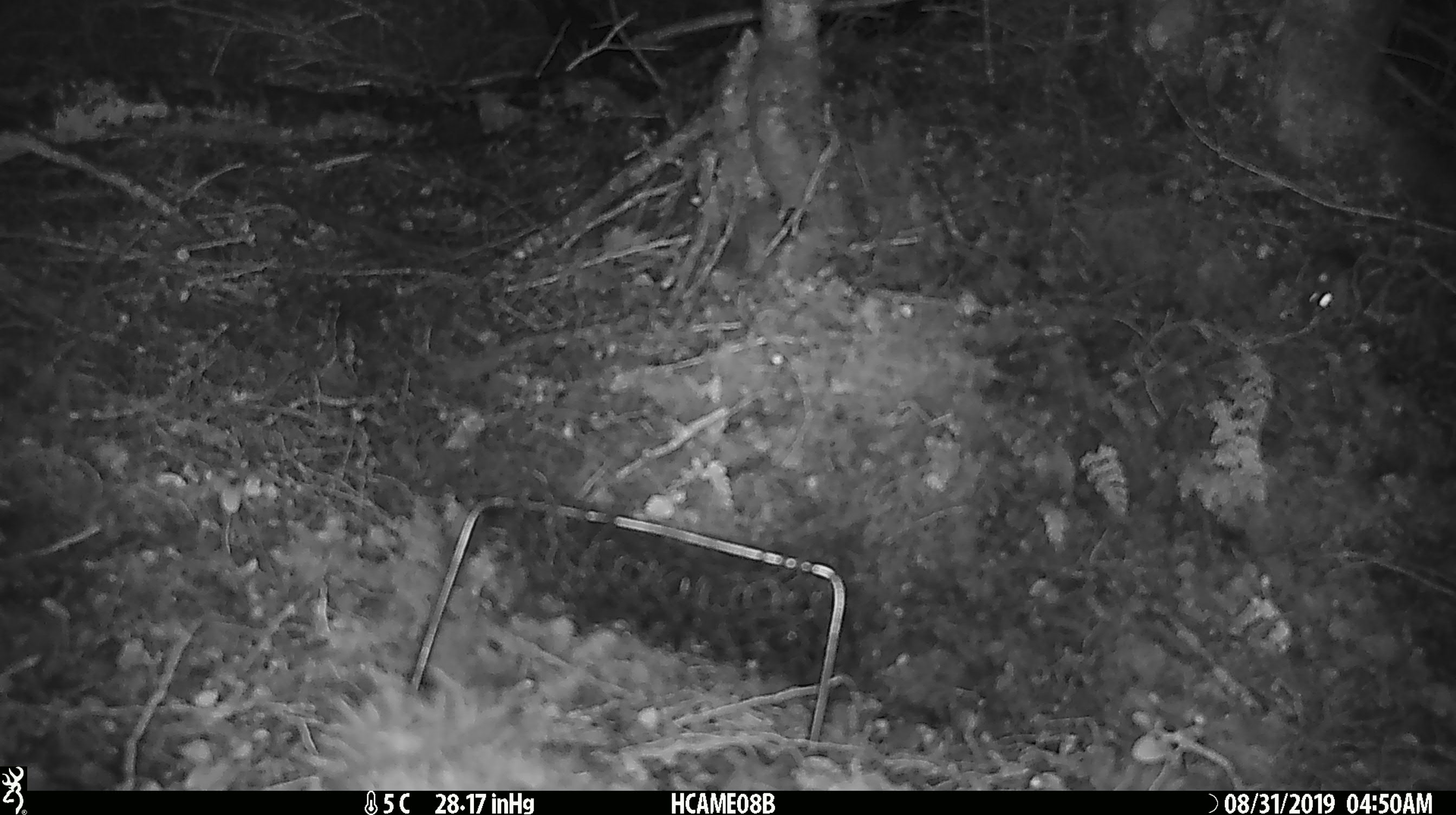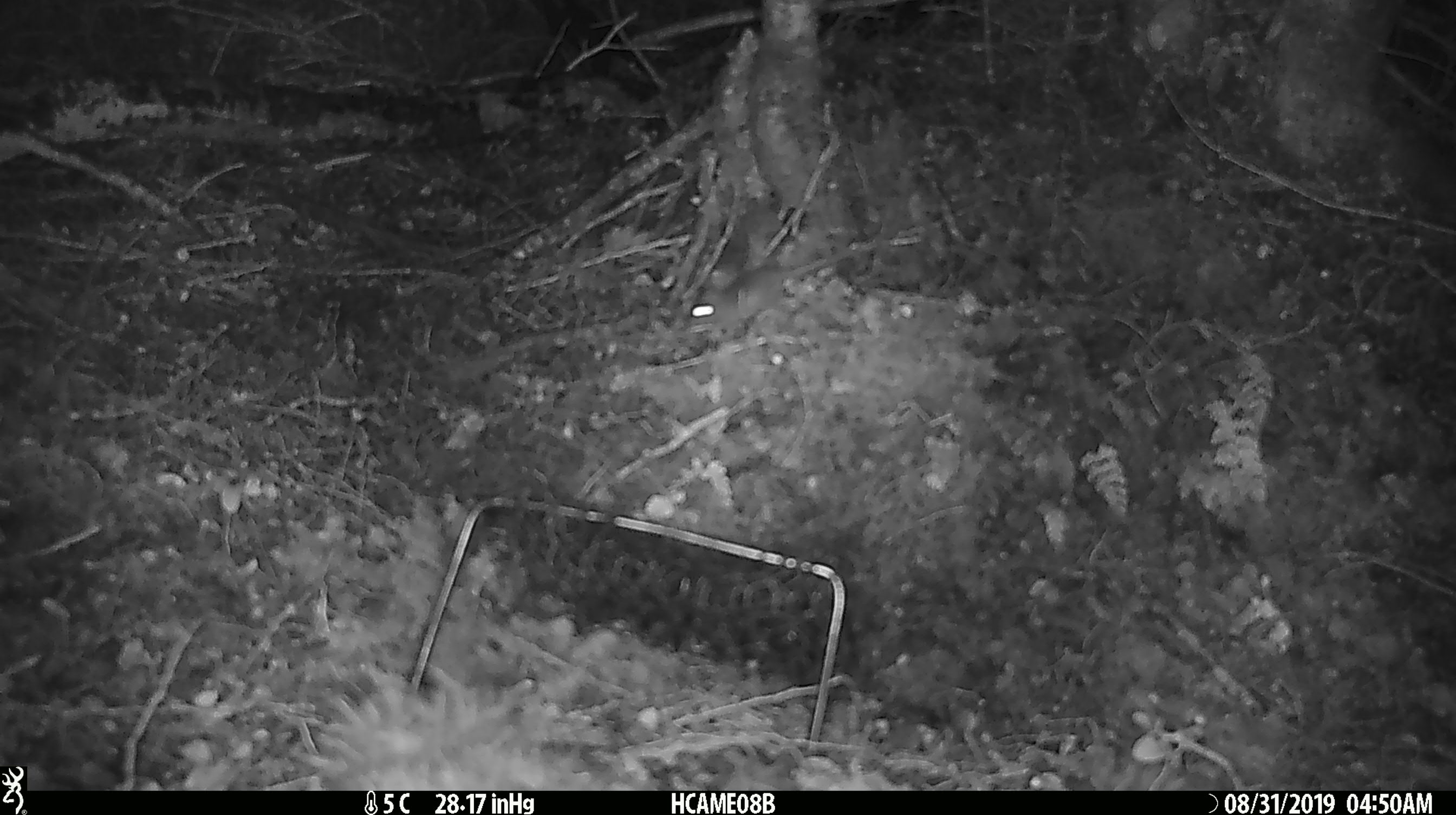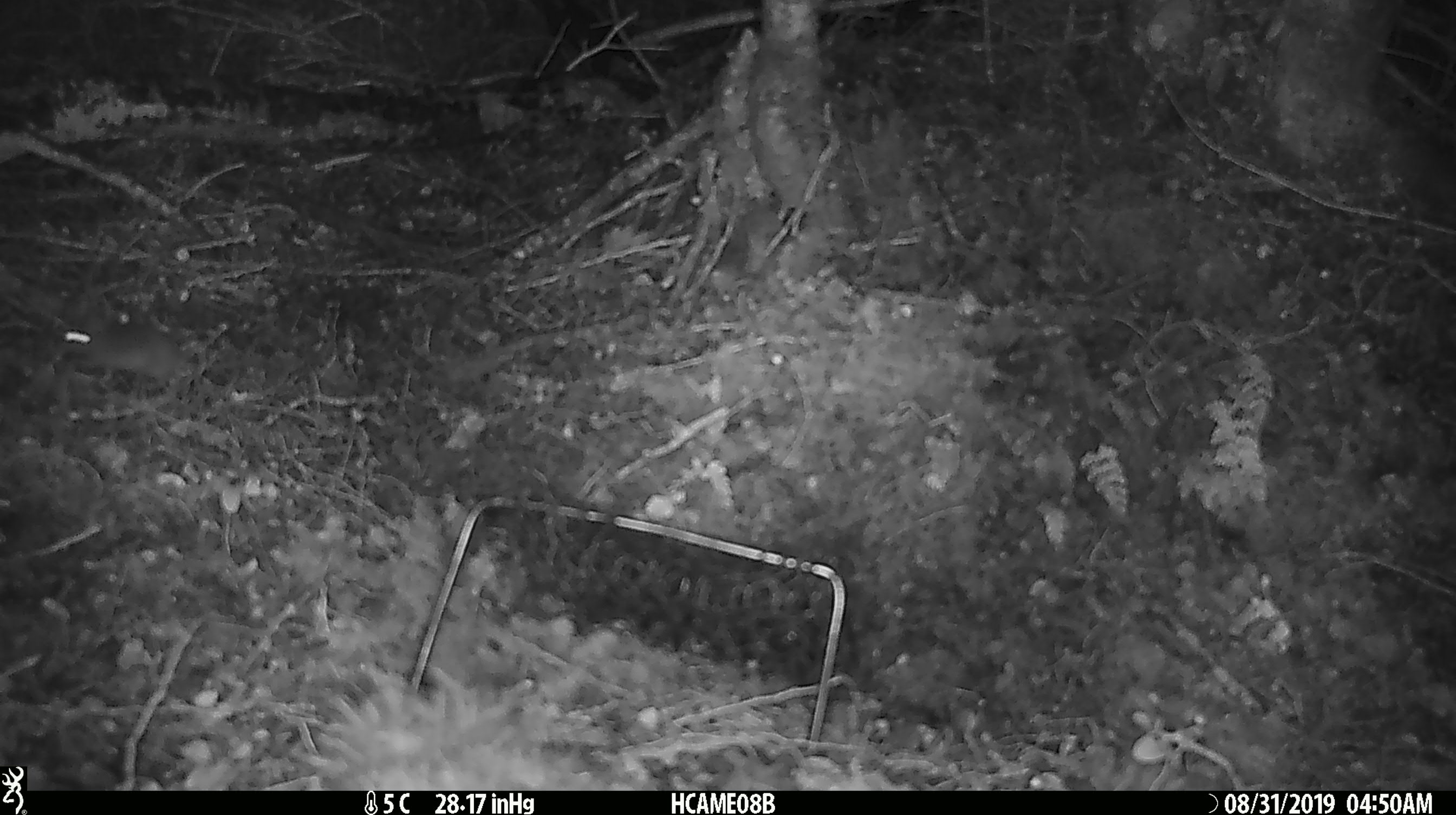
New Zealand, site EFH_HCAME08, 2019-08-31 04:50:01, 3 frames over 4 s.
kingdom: Animalia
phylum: Chordata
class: Mammalia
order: Rodentia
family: Muridae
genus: Mus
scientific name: Mus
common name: mouse